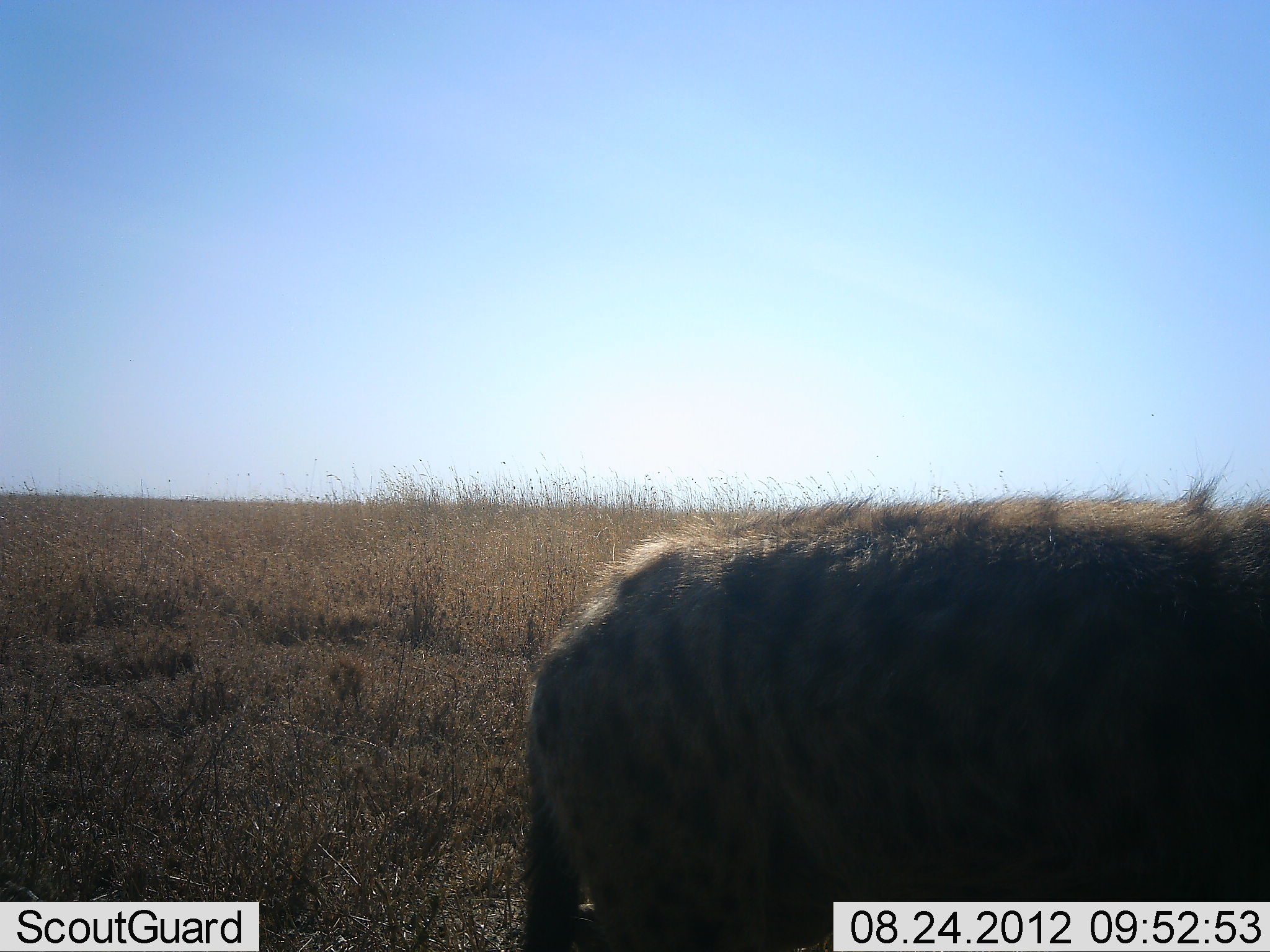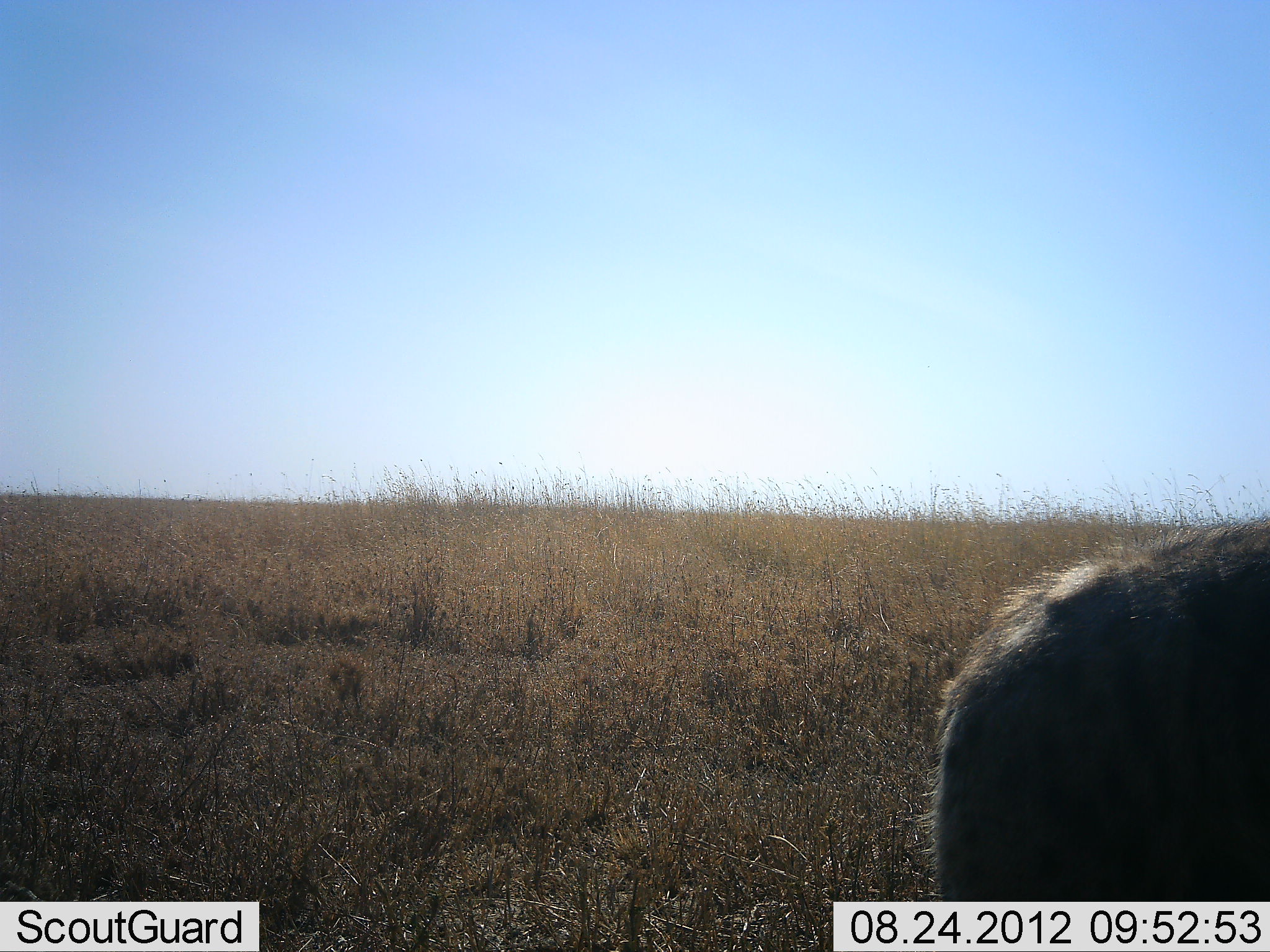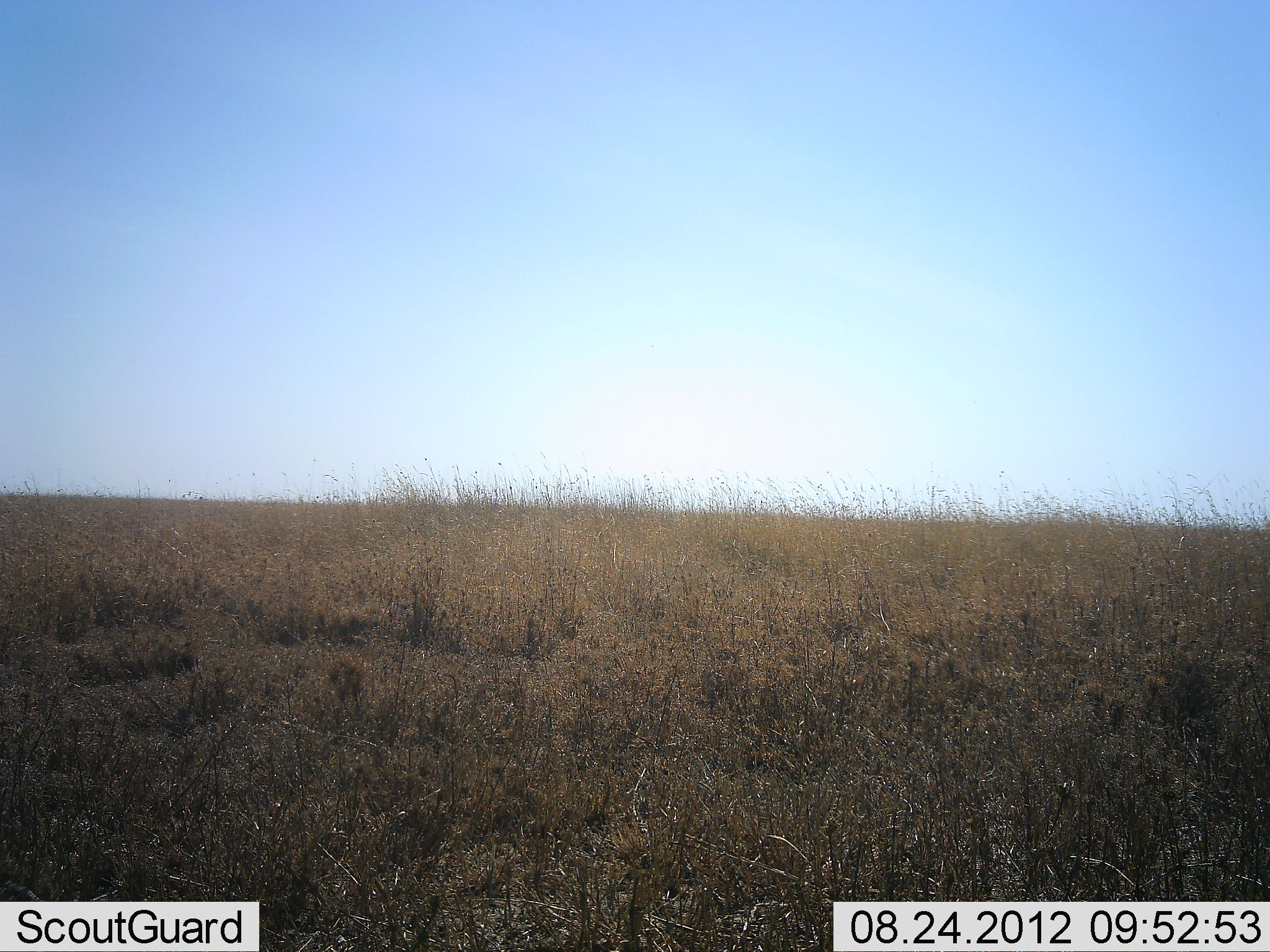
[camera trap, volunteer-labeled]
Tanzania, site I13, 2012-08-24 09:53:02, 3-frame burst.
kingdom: Animalia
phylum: Chordata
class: Mammalia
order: Carnivora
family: Hyaenidae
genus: Crocuta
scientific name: Crocuta crocuta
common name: spotted hyena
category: hyenaspotted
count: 1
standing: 20%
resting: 0%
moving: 80%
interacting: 0%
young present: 0%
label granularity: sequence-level